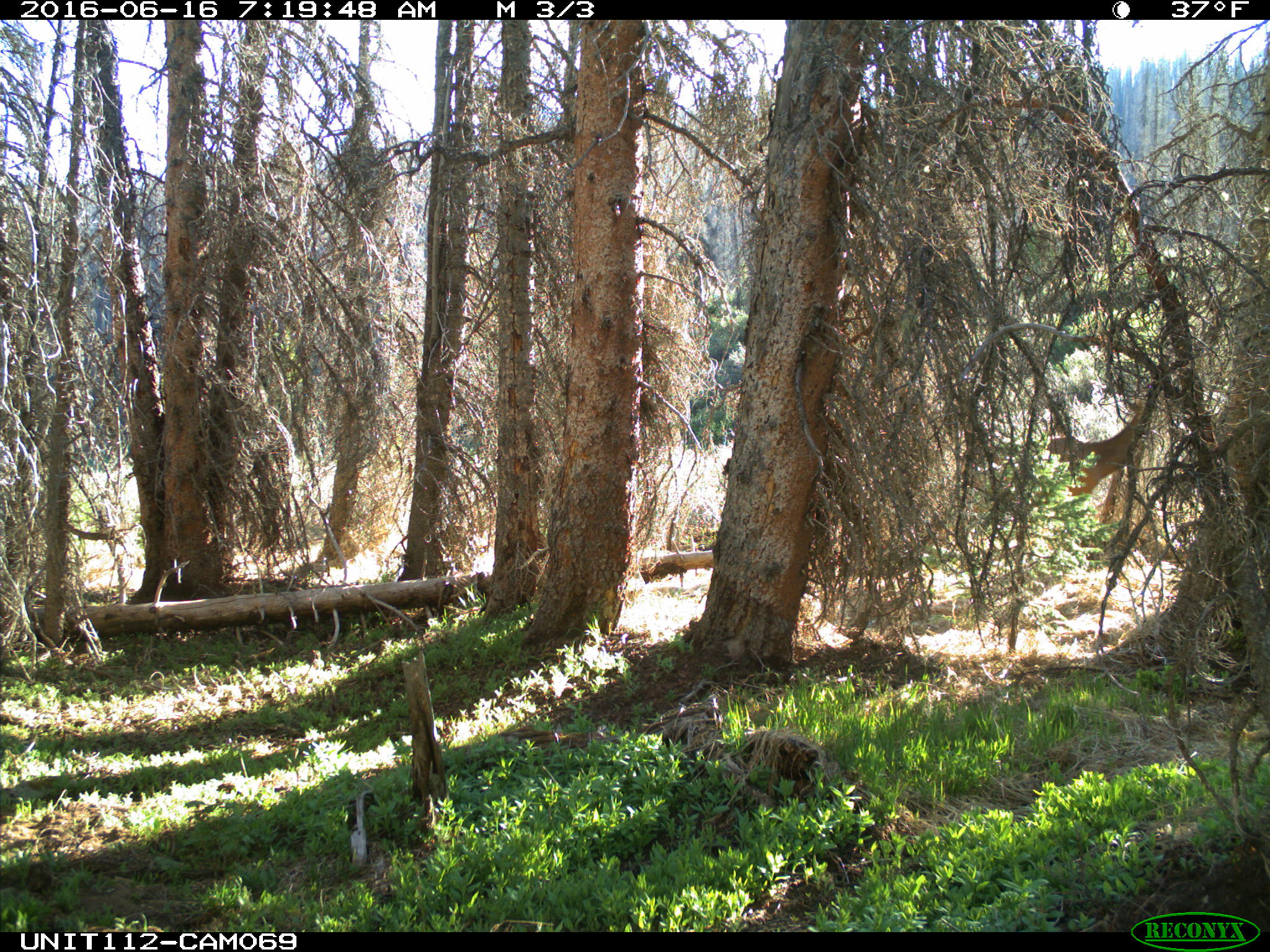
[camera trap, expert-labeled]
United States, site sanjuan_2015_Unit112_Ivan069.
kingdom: Animalia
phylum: Chordata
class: Mammalia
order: Artiodactyla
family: Cervidae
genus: Cervus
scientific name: Cervus elaphus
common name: red deer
Cervus elaphus (red deer).